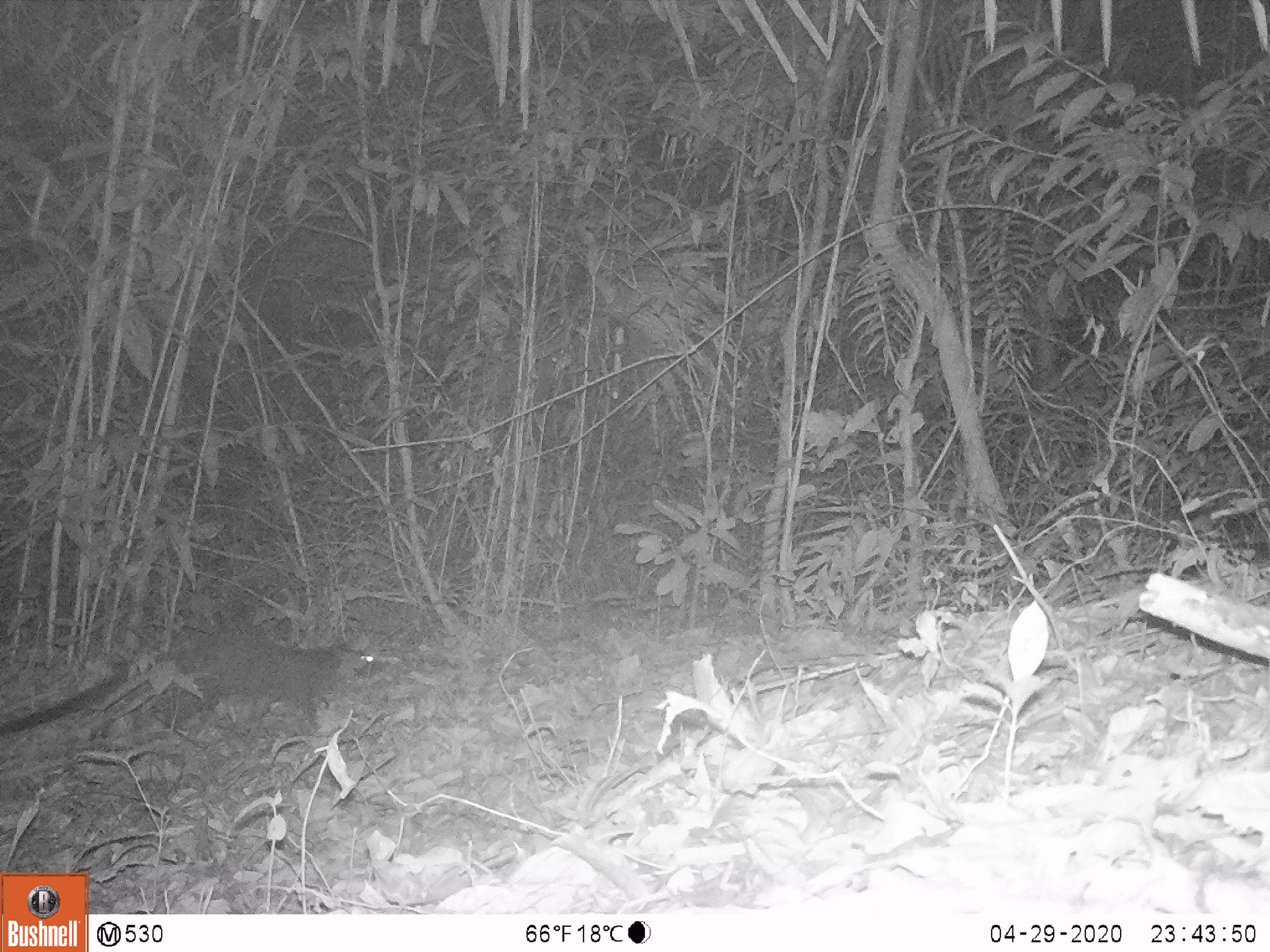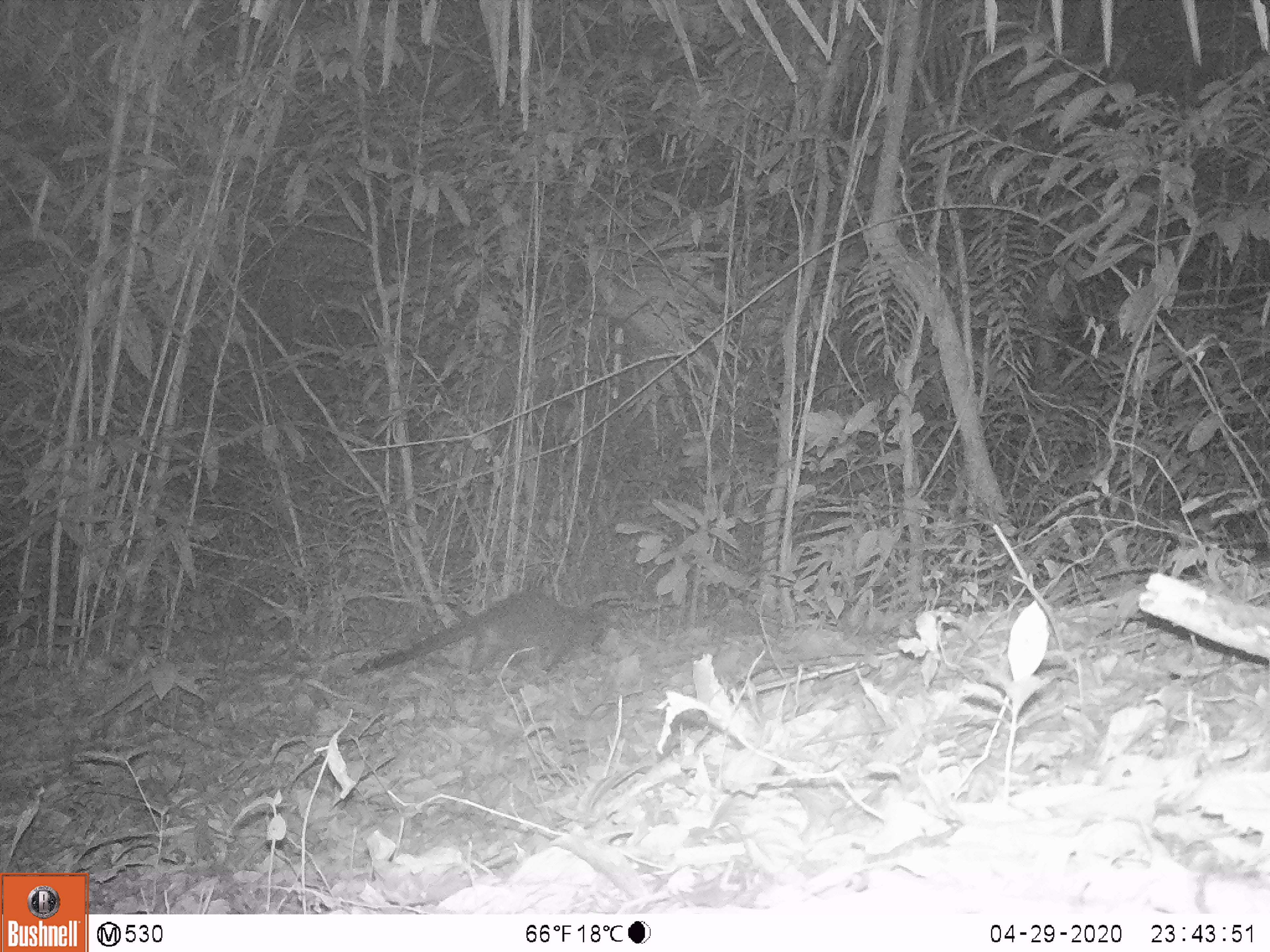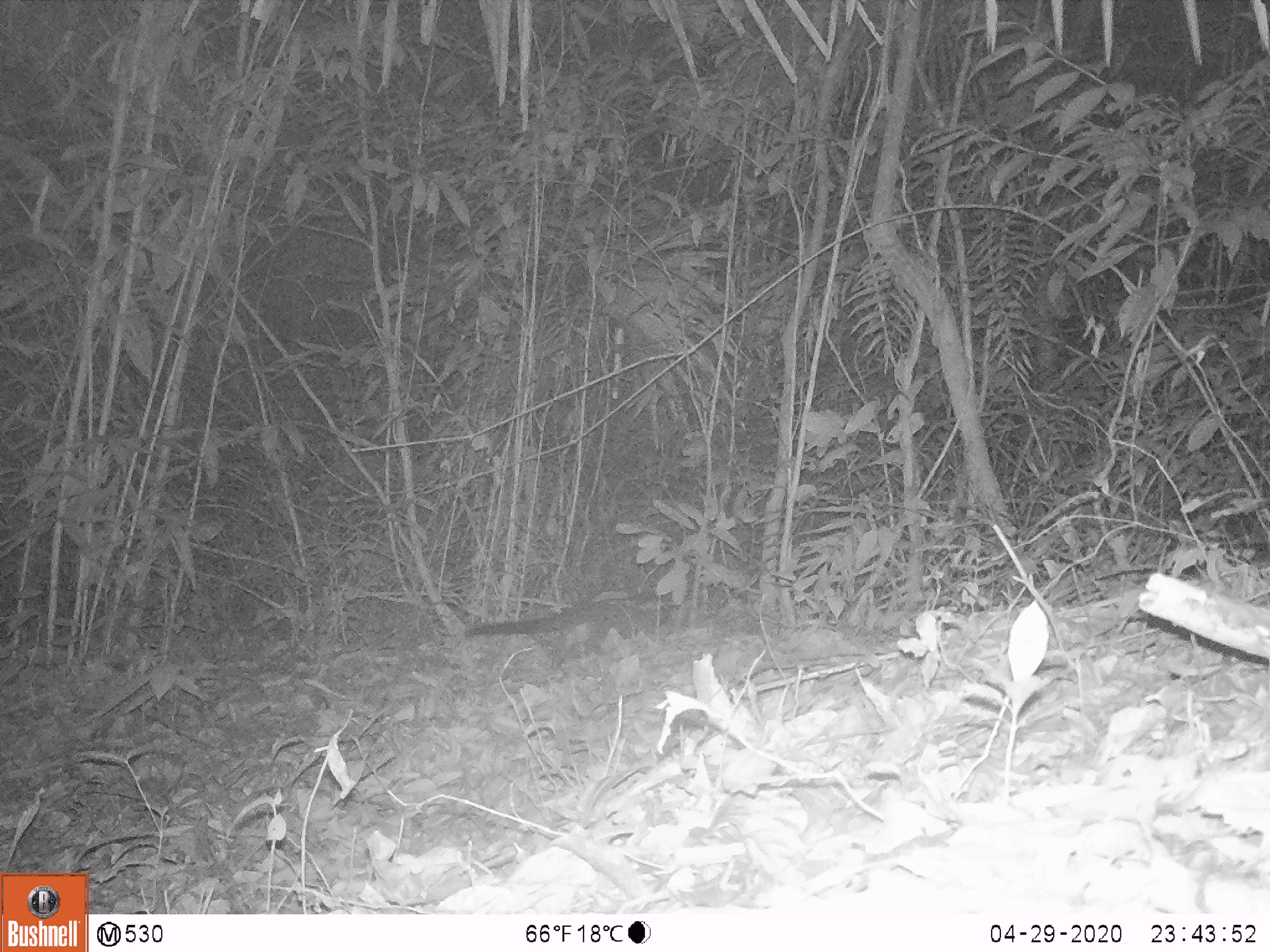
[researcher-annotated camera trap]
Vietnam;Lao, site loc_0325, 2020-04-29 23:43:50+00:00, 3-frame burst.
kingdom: Animalia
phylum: Chordata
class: Mammalia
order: Carnivora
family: Viverridae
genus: Paguma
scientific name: Paguma larvata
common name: masked palm civet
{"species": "masked palm civet (Paguma larvata)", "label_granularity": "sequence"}